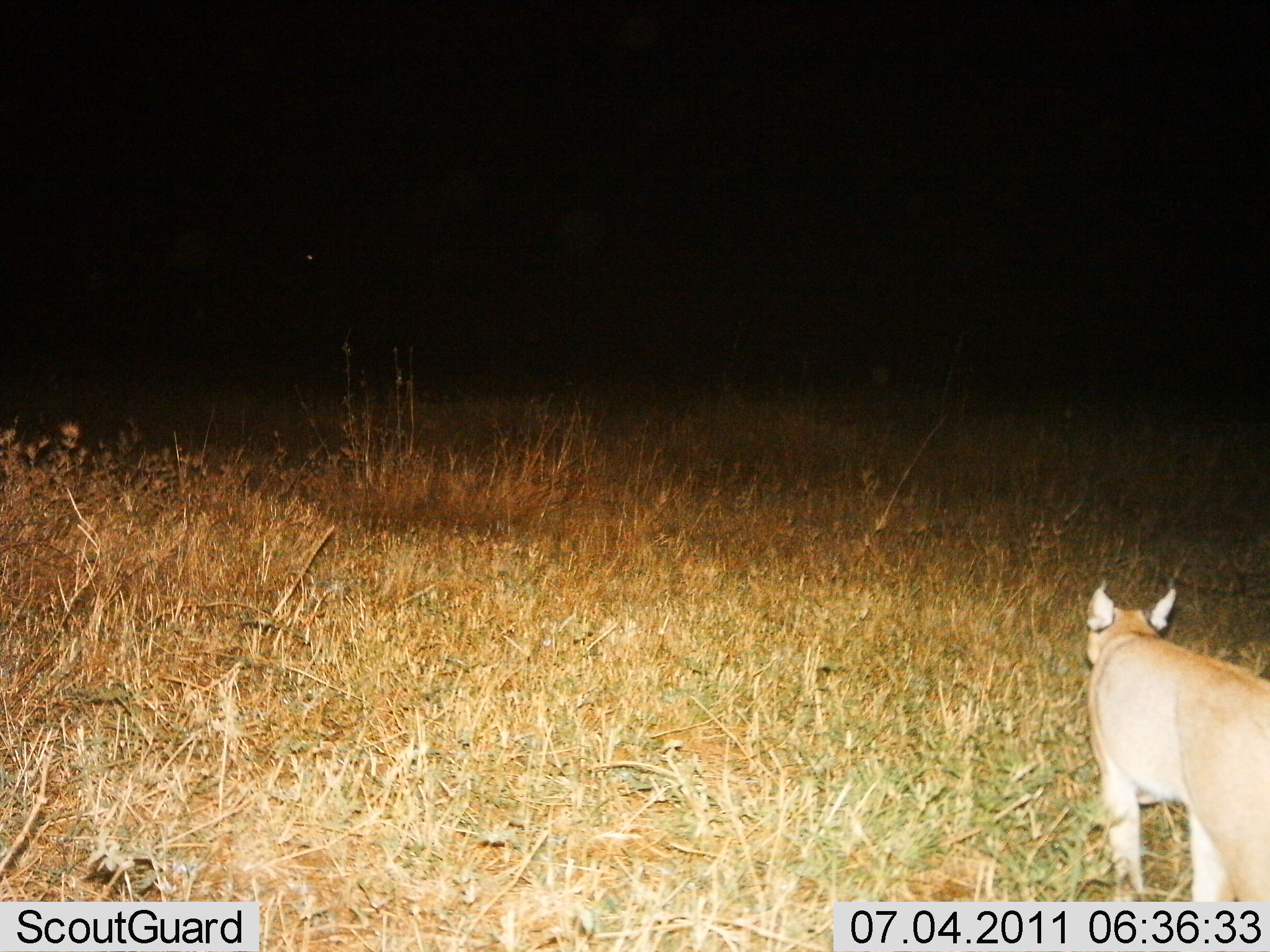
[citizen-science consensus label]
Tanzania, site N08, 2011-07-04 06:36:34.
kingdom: Animalia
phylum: Chordata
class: Mammalia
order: Carnivora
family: Felidae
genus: Caracal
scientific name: Caracal caracal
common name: caracal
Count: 1.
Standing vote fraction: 30%.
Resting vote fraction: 0%.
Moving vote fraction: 70%.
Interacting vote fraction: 0%.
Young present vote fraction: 0%.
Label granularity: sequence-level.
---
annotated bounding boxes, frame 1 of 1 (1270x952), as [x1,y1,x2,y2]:
animal: [1077,574,1270,902]